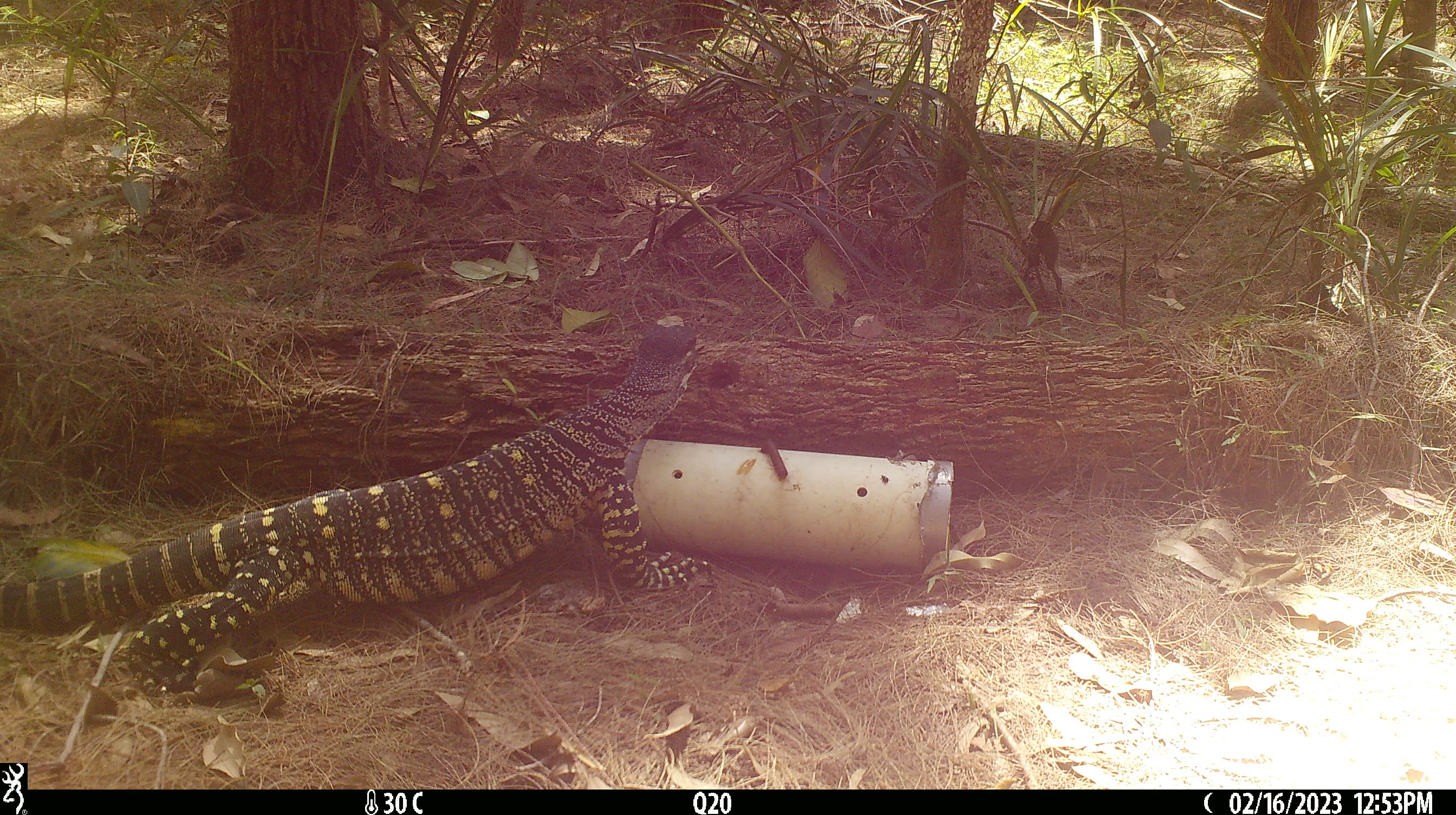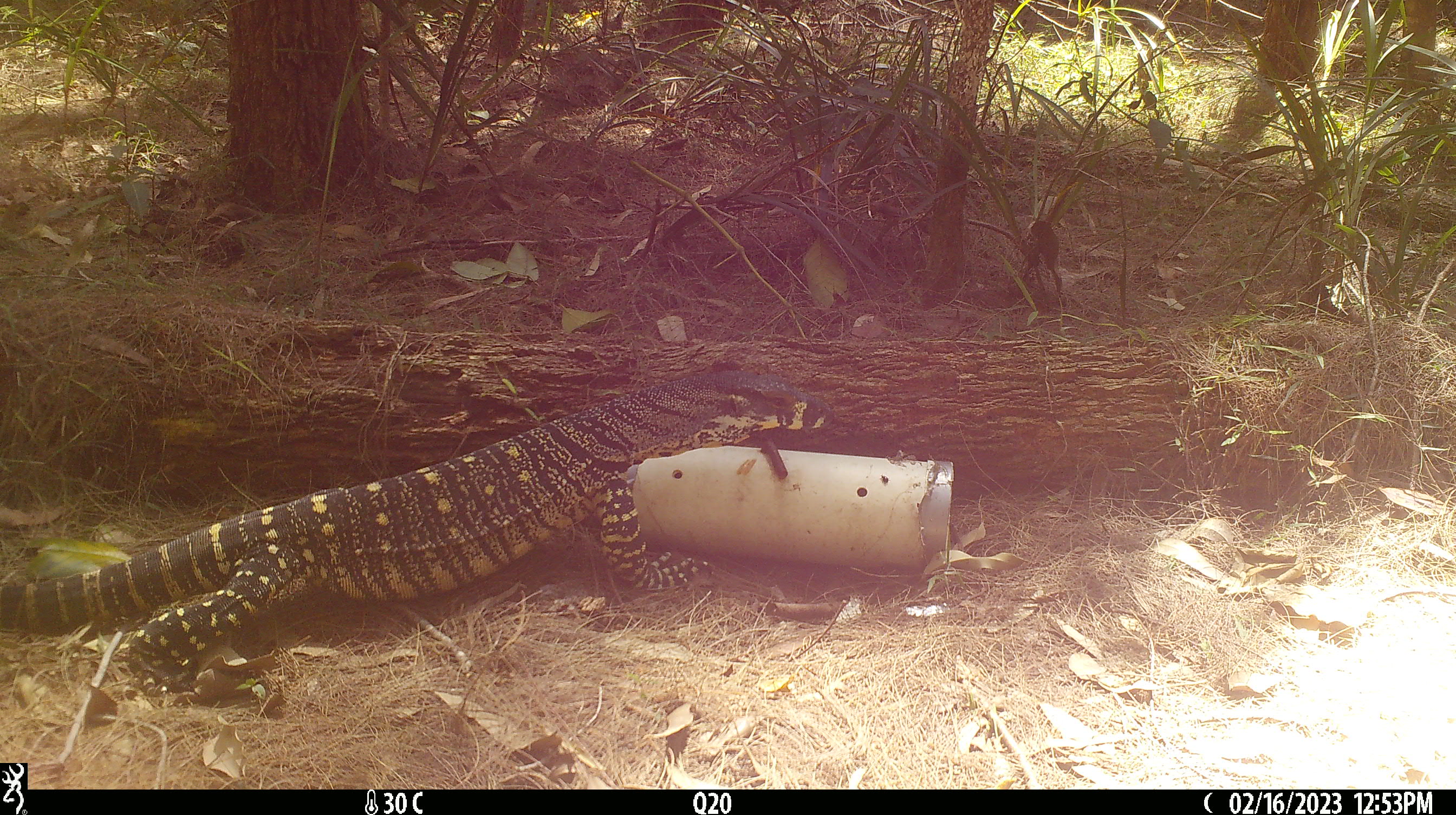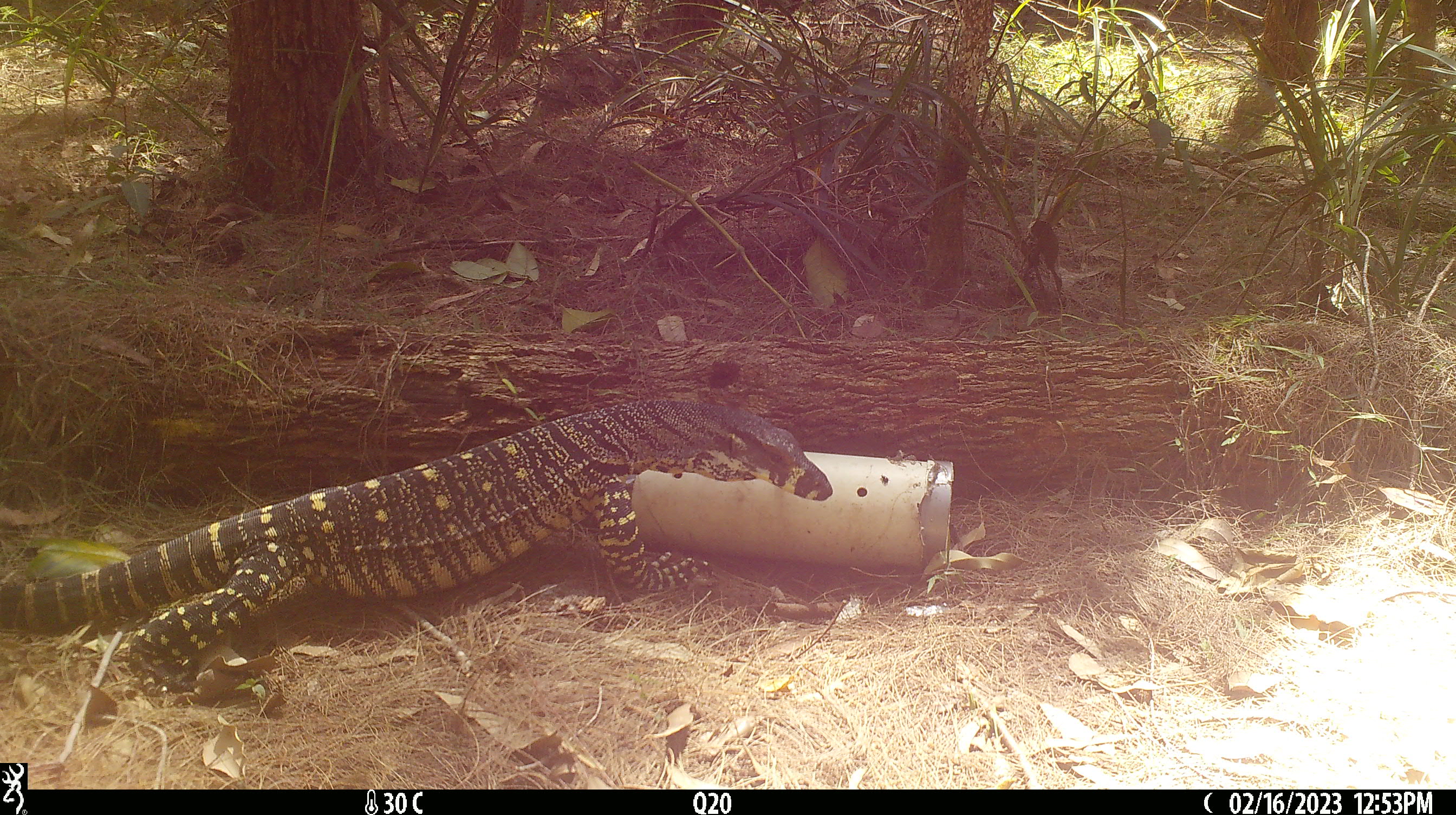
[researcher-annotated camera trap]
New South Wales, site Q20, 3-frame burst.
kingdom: Animalia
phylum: Chordata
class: Reptilia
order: Squamata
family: Varanidae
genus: Varanus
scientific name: Varanus varius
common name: lace monitor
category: goanna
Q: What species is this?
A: Goanna (lace monitor) (Varanus varius).